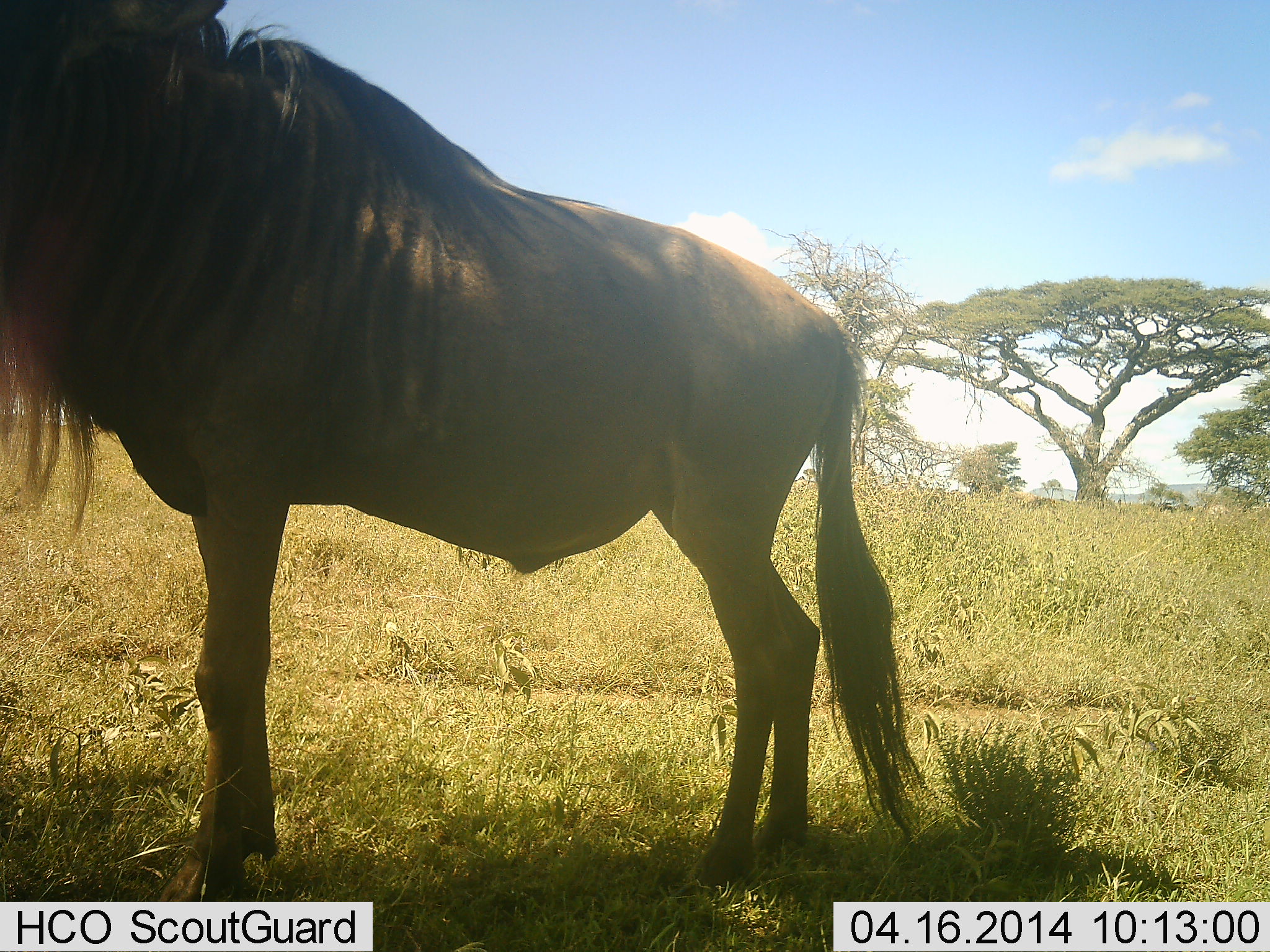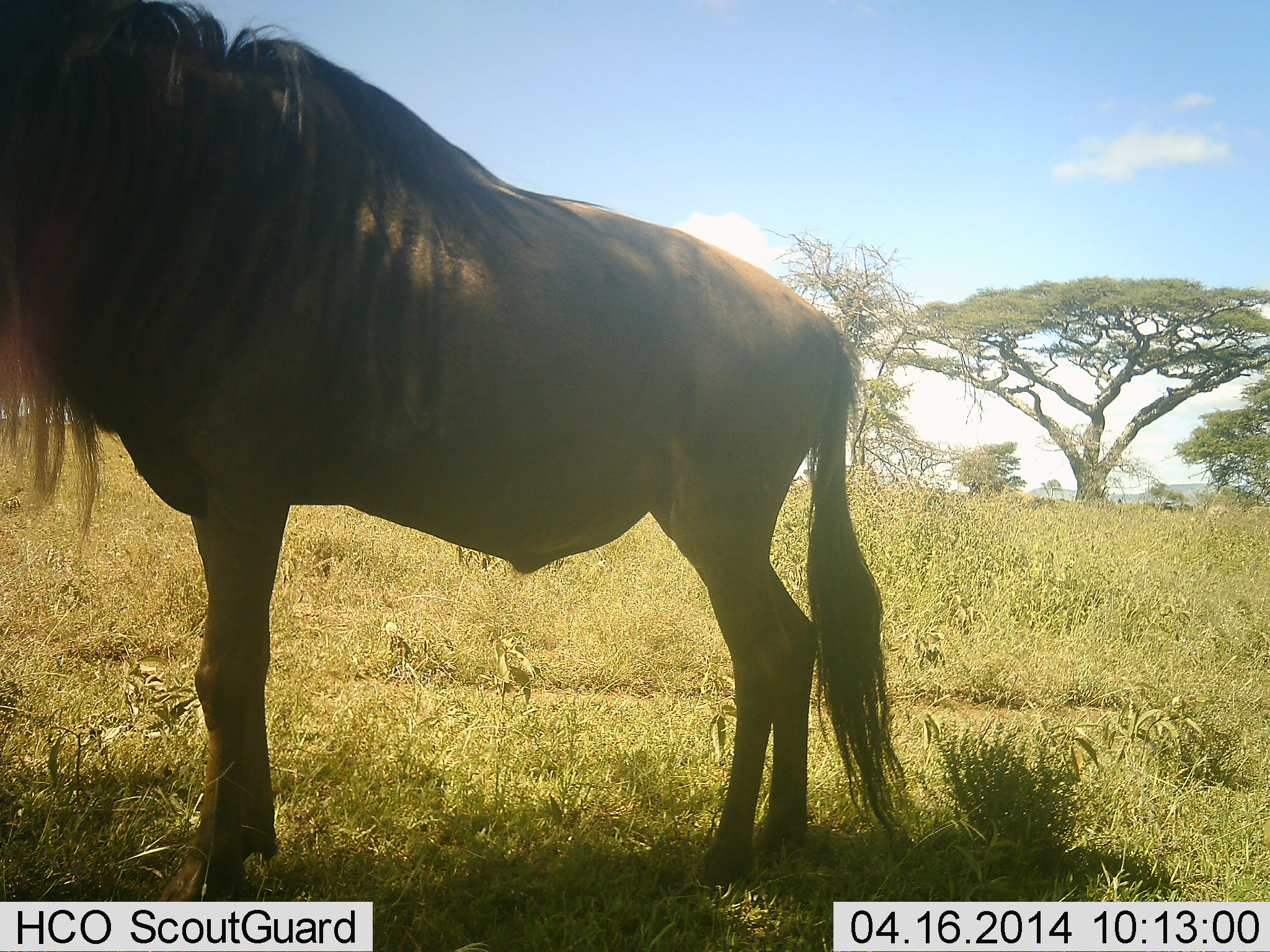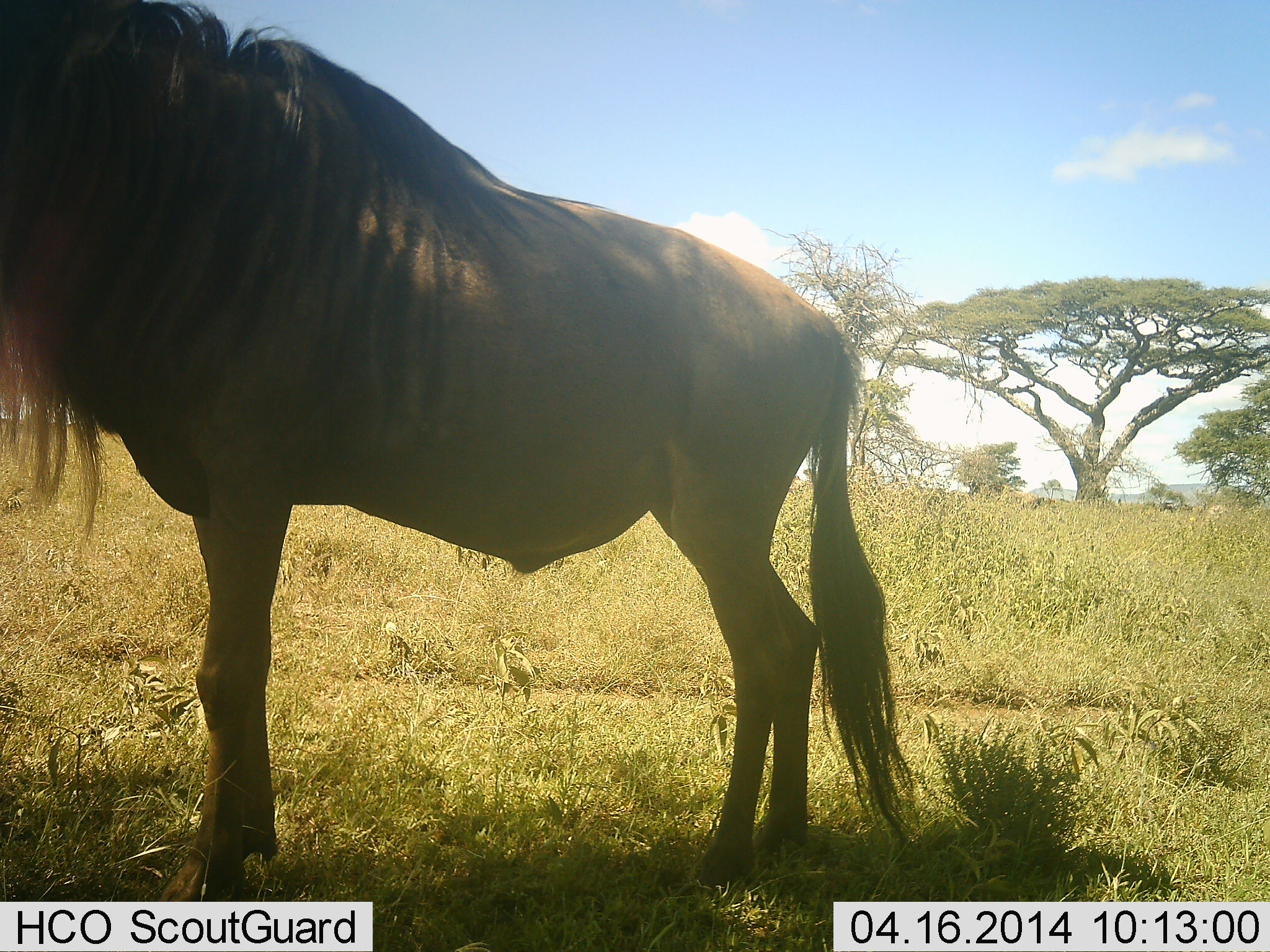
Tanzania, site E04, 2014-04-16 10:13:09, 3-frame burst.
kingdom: Animalia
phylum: Chordata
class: Mammalia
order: Artiodactyla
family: Bovidae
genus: Connochaetes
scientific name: Connochaetes taurinus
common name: blue wildebeest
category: wildebeest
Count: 1.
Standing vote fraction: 100%.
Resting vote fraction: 0%.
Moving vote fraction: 0%.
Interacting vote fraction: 0%.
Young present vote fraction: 0%.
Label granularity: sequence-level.